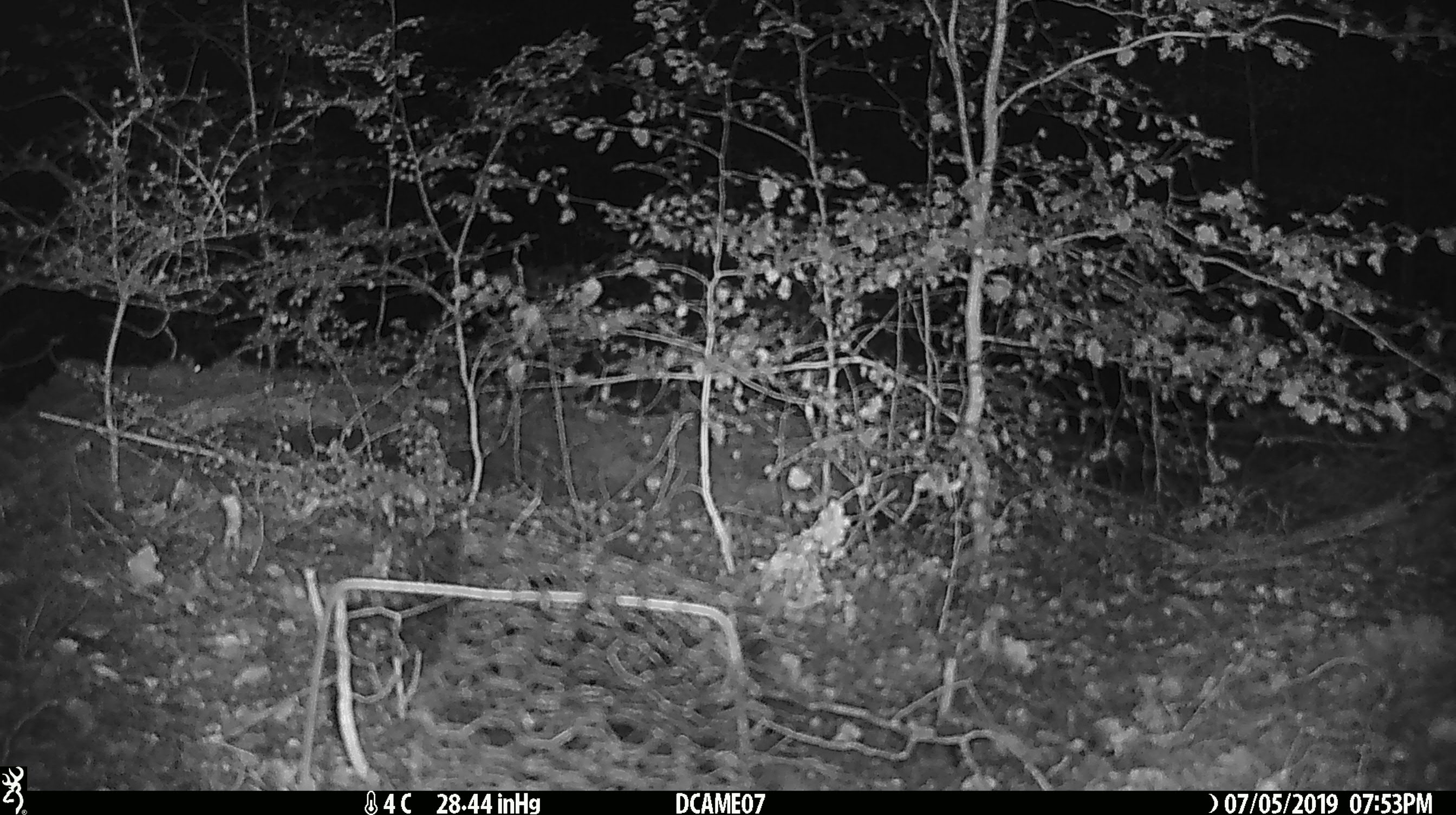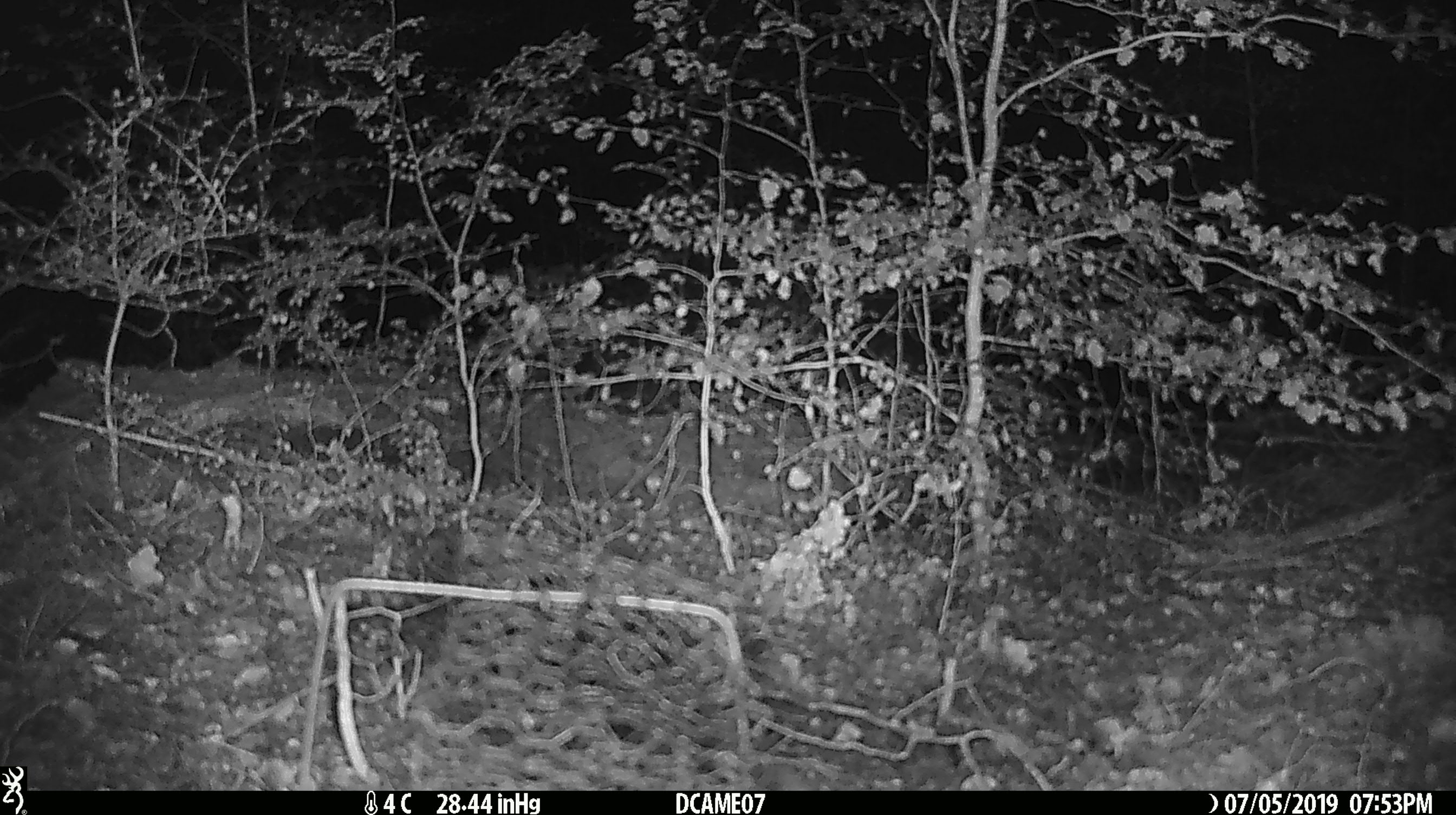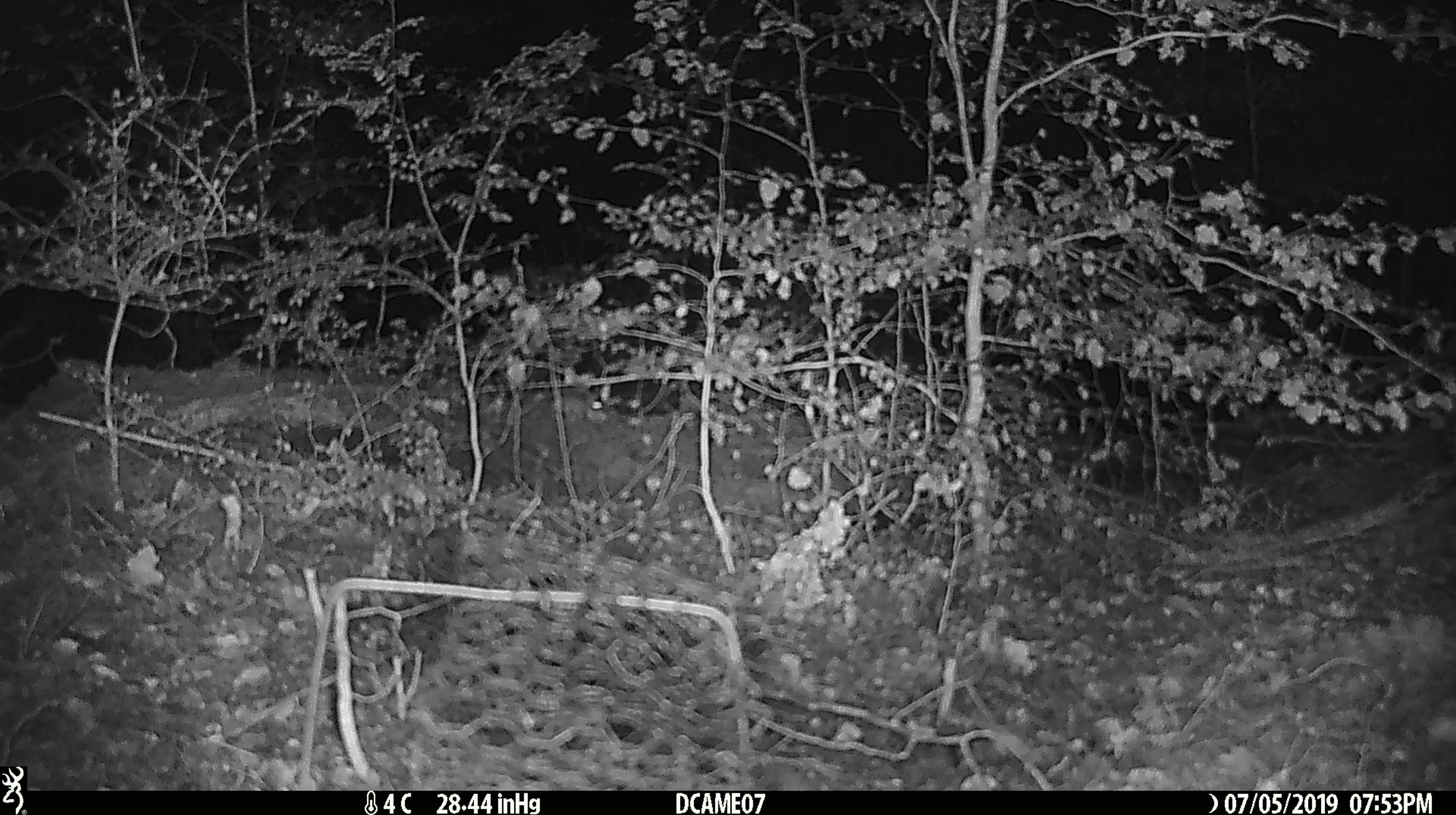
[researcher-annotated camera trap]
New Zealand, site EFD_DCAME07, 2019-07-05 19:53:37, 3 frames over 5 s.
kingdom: Animalia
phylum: Chordata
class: Mammalia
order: Rodentia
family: Muridae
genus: Mus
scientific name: Mus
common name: mouse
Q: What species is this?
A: Mouse (Mus).